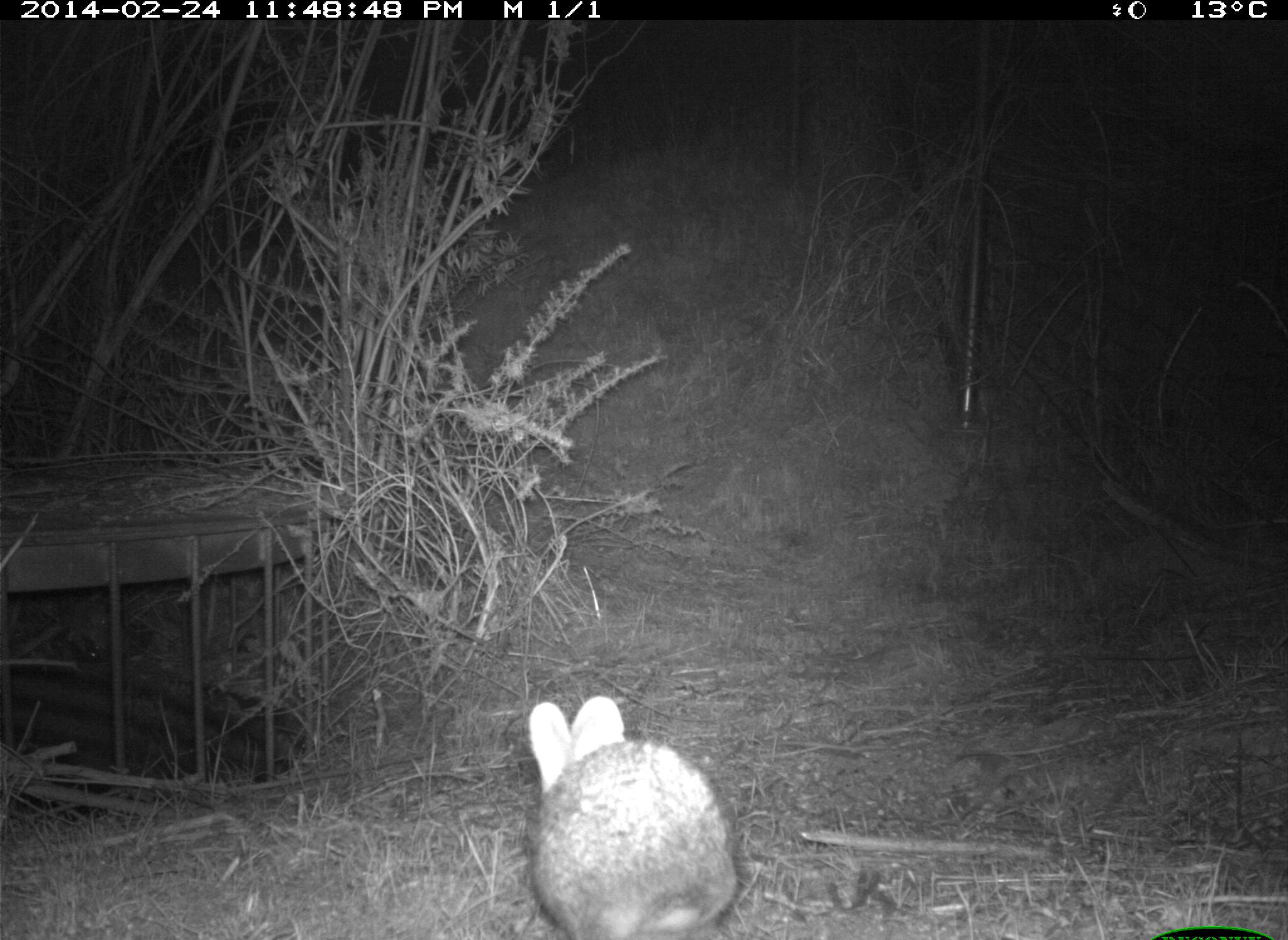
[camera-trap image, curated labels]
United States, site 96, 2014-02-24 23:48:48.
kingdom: Animalia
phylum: Chordata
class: Mammalia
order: Lagomorpha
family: Leporidae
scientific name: Leporidae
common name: rabbits and hares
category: rabbit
Rabbit (rabbits and hares) (Leporidae).